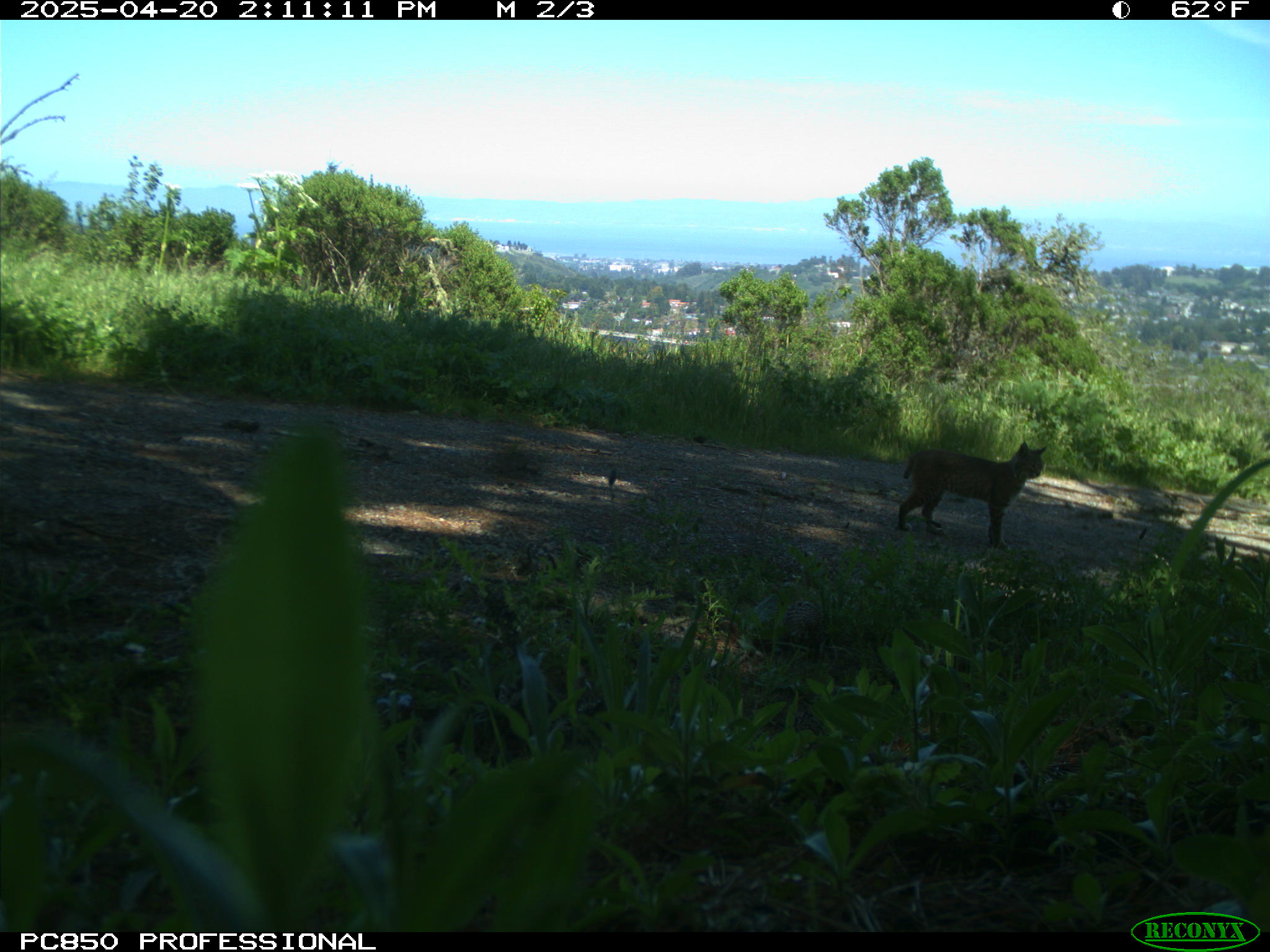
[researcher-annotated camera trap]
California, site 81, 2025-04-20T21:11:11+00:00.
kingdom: Animalia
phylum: Chordata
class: Mammalia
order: Carnivora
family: Felidae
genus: Lynx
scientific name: Lynx rufus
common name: bobcat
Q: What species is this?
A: Bobcat (Lynx rufus).